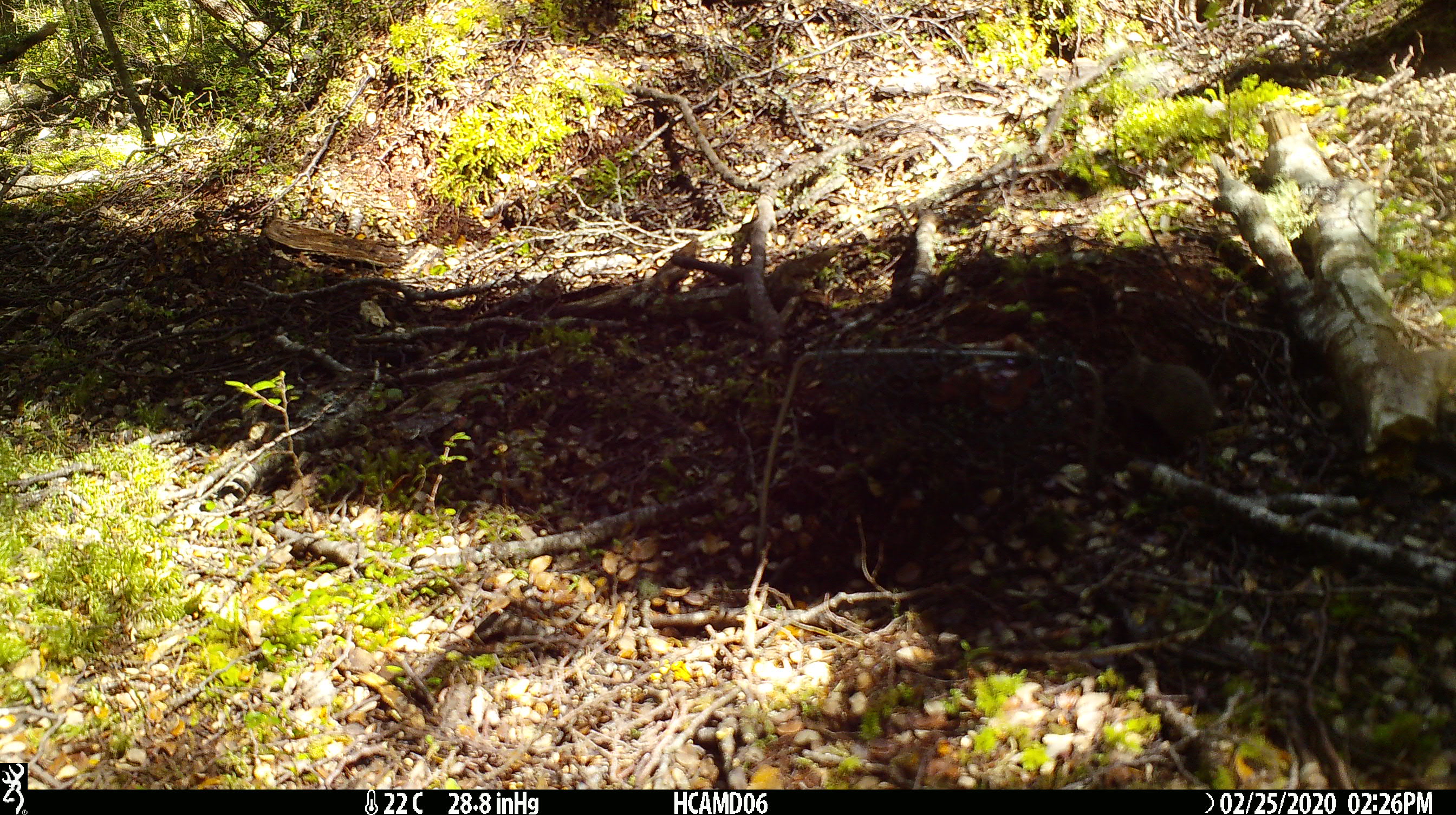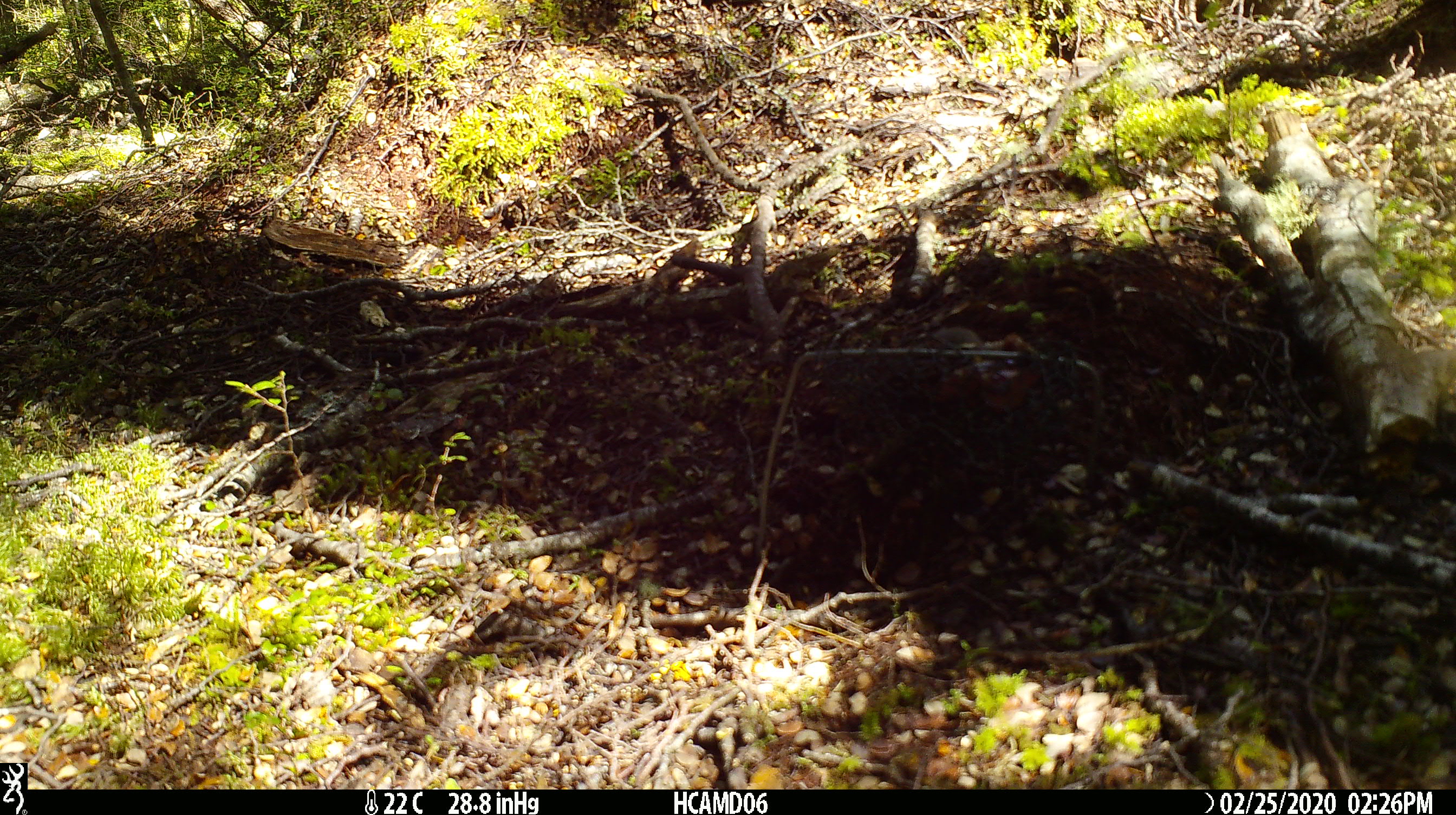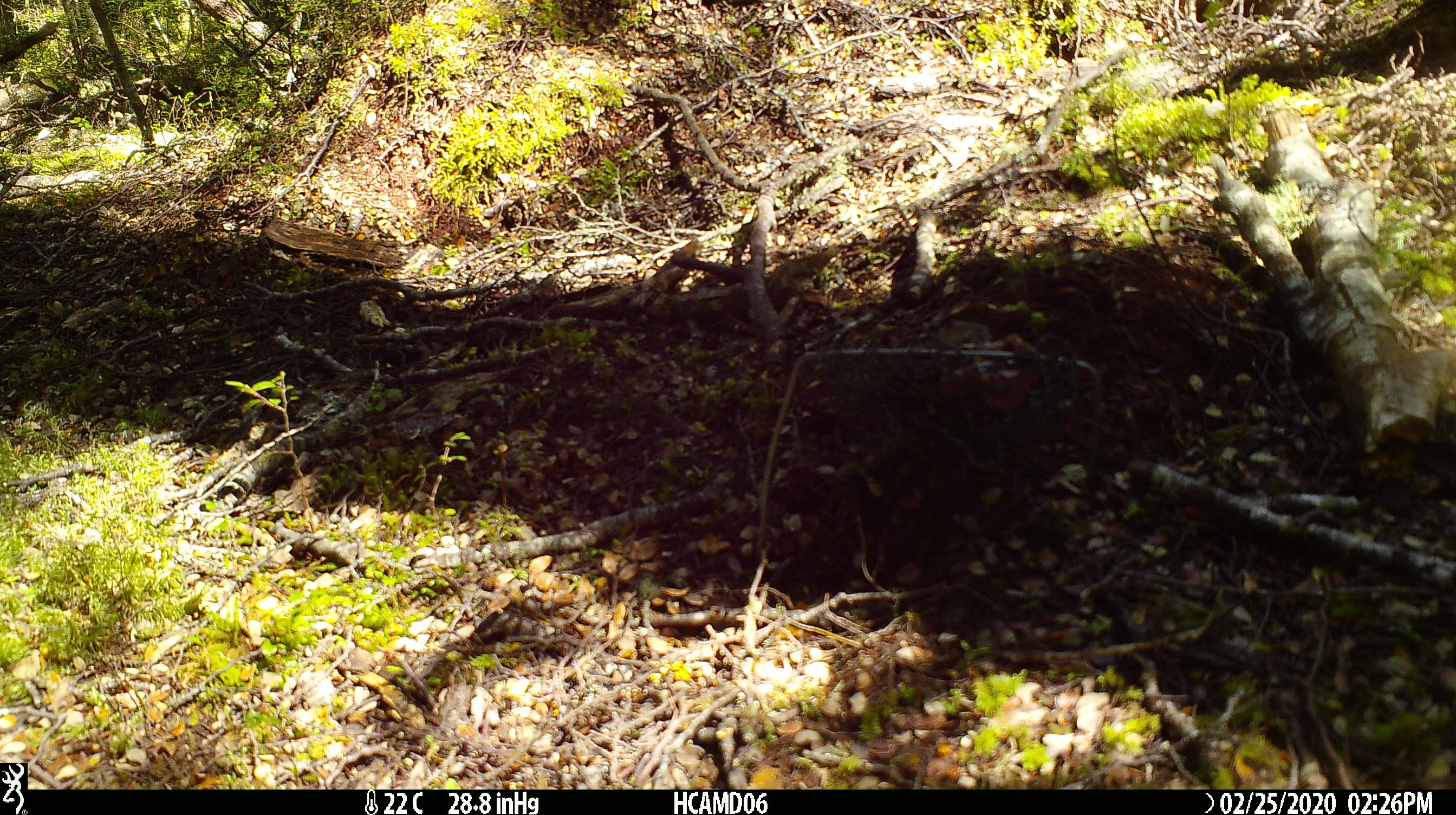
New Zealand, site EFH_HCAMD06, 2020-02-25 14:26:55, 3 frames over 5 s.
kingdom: Animalia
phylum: Chordata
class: Mammalia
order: Rodentia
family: Muridae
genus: Mus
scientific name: Mus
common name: mouse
Mouse (Mus).